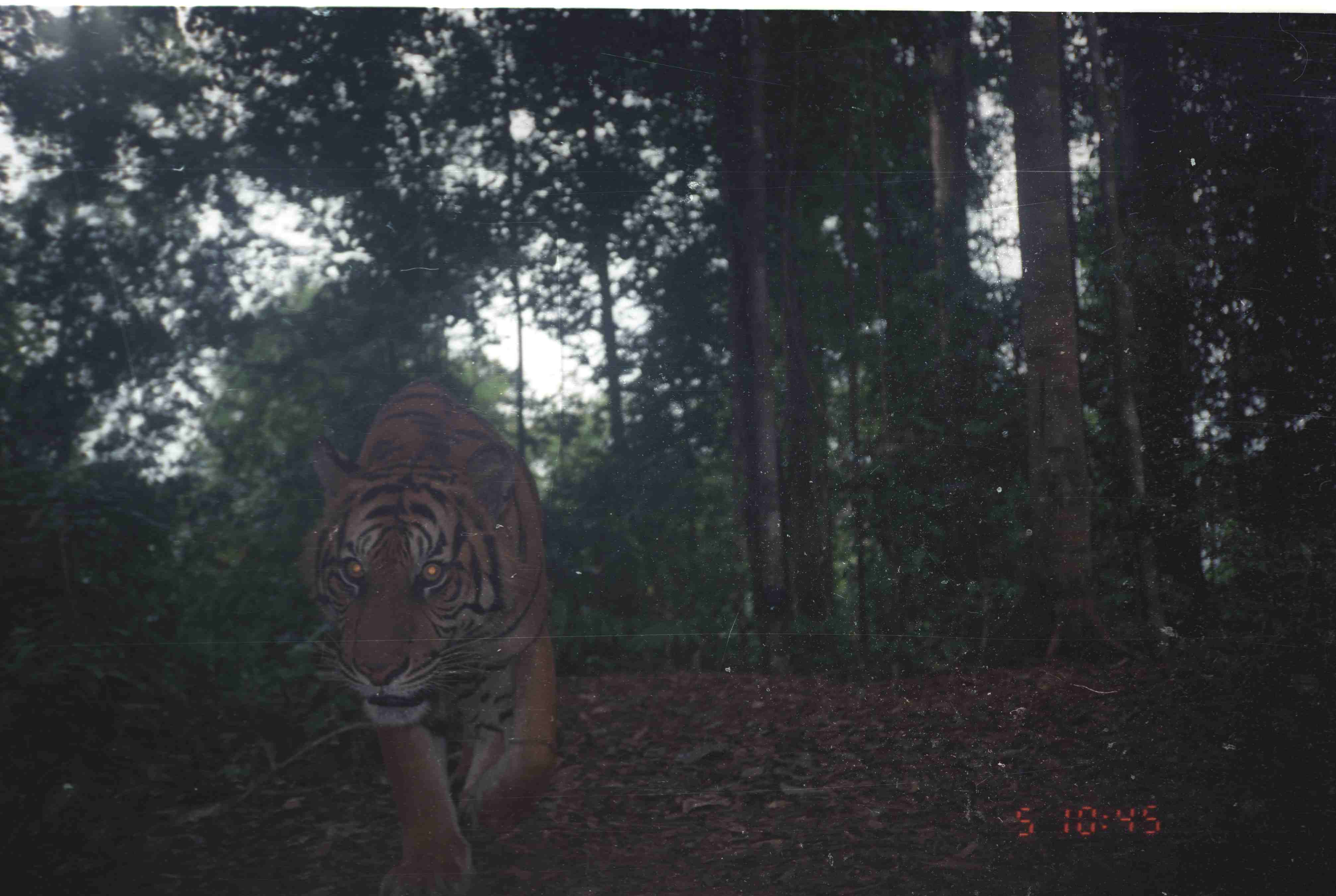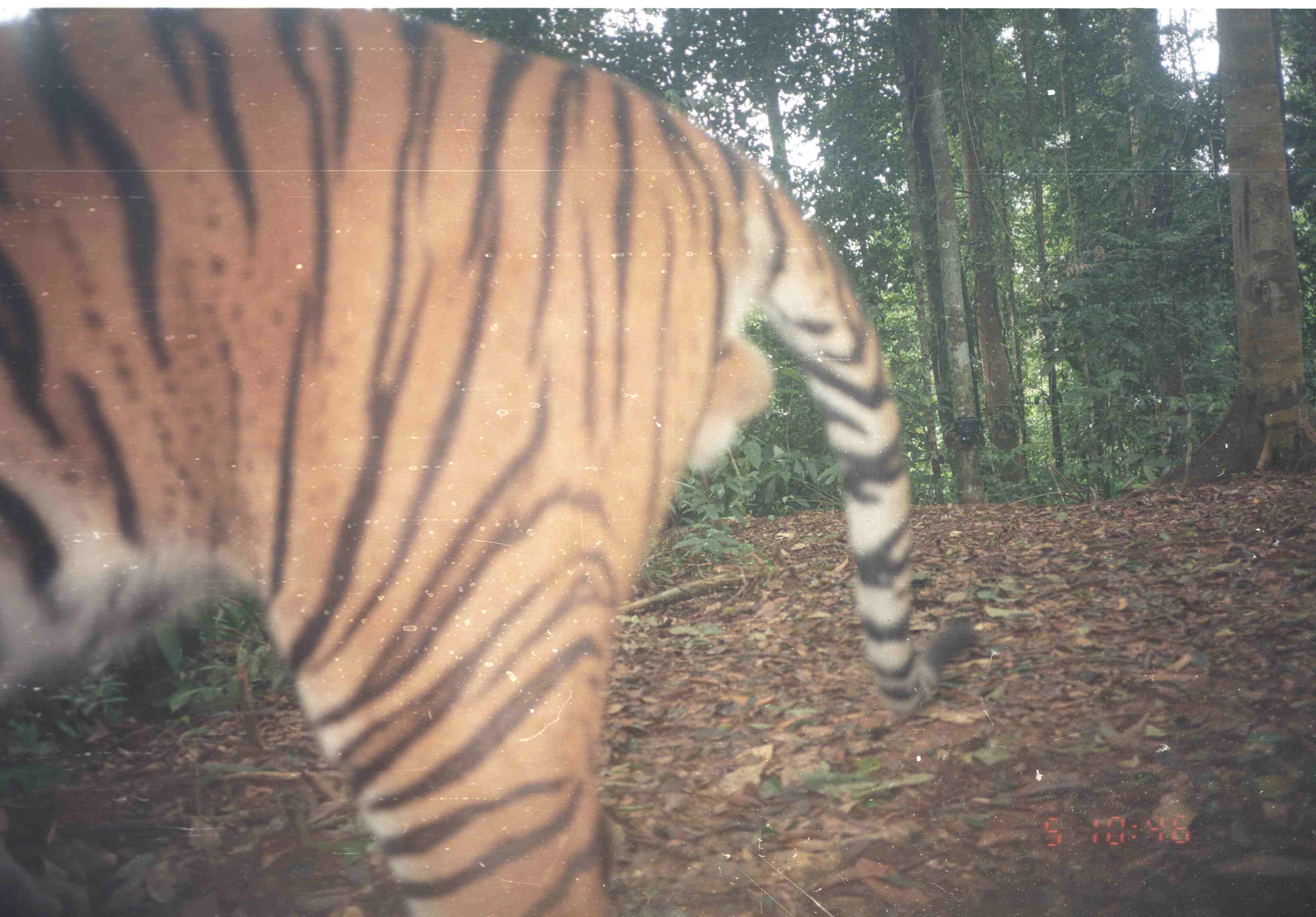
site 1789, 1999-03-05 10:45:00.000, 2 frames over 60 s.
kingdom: Animalia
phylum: Chordata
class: Mammalia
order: Carnivora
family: Felidae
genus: Panthera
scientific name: Panthera tigris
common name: tiger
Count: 1.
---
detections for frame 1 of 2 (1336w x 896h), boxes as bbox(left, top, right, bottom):
panthera tigris: bbox(290, 373, 563, 894)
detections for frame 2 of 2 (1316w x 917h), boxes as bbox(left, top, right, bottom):
panthera tigris: bbox(0, 5, 981, 915)